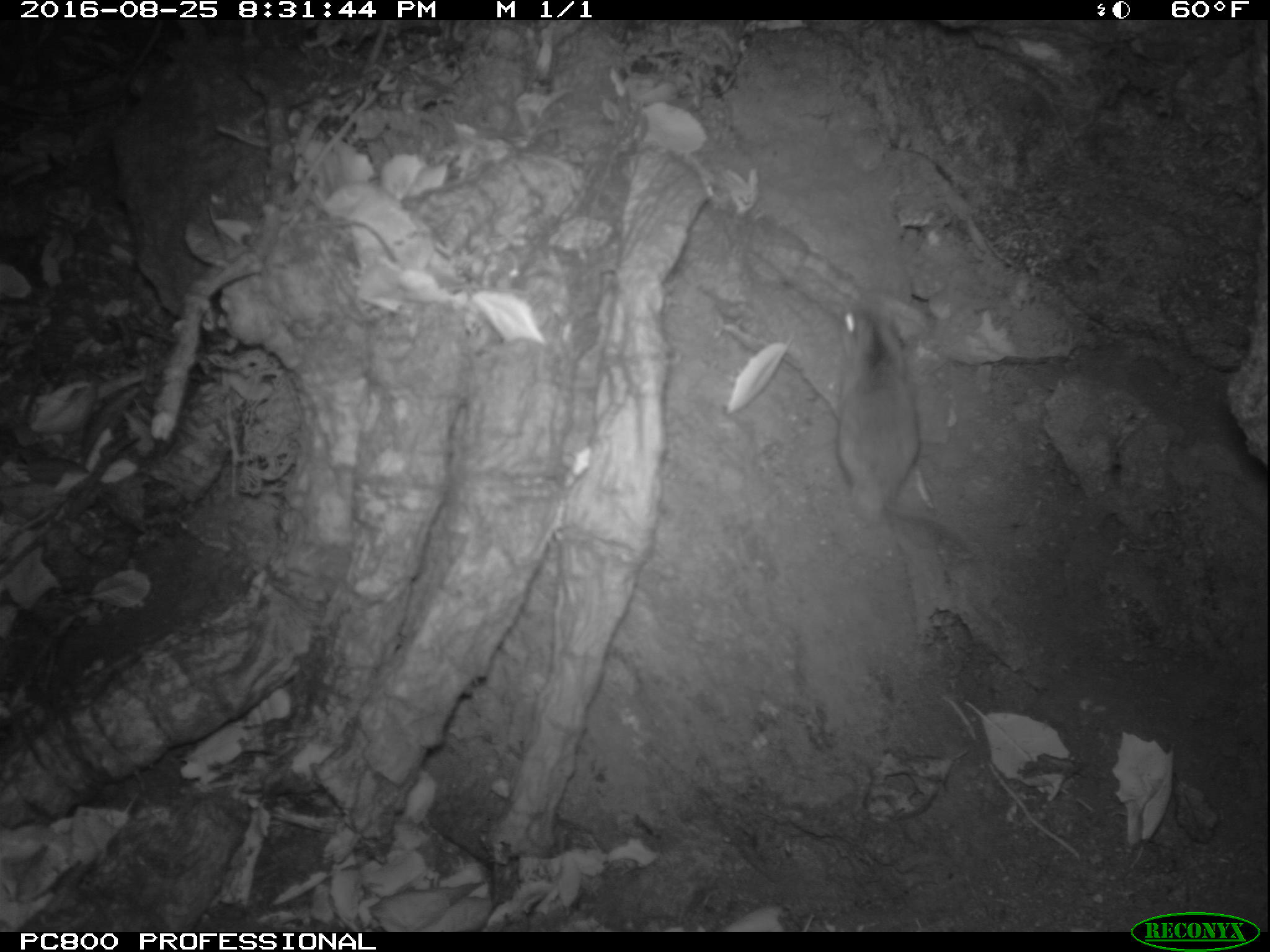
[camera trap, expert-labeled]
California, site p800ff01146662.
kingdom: Animalia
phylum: Chordata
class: Mammalia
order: Rodentia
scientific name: Rodentia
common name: rodent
Rodent (Rodentia).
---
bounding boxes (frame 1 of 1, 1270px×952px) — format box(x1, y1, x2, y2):
rodent: box(837, 298, 972, 553)